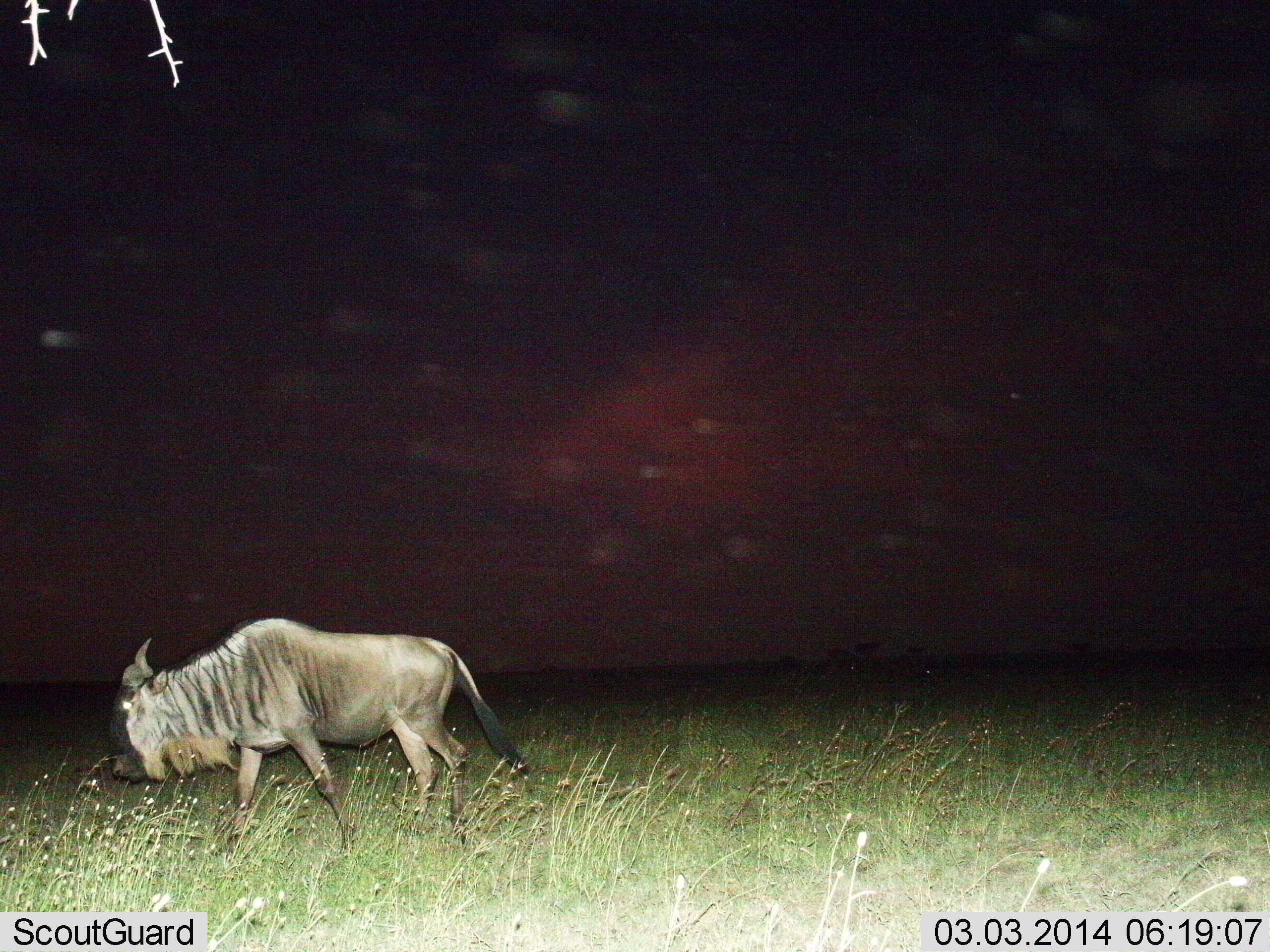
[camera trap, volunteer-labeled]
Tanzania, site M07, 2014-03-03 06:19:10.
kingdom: Animalia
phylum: Chordata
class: Mammalia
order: Artiodactyla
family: Bovidae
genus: Connochaetes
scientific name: Connochaetes taurinus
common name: blue wildebeest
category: wildebeest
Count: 1.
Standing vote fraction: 0%.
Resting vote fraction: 0%.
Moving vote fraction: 100%.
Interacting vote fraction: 0%.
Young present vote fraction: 0%.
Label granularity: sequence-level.